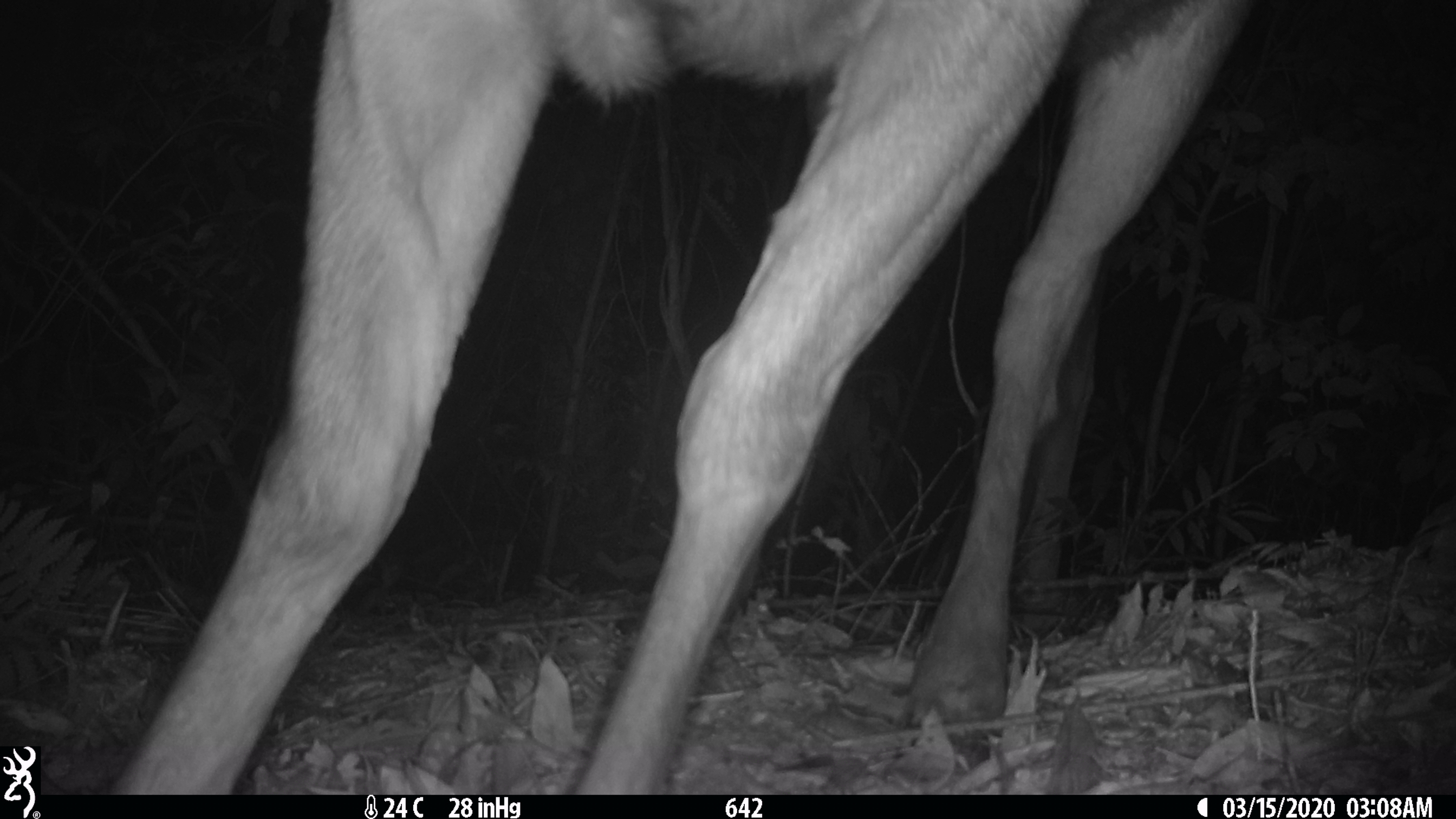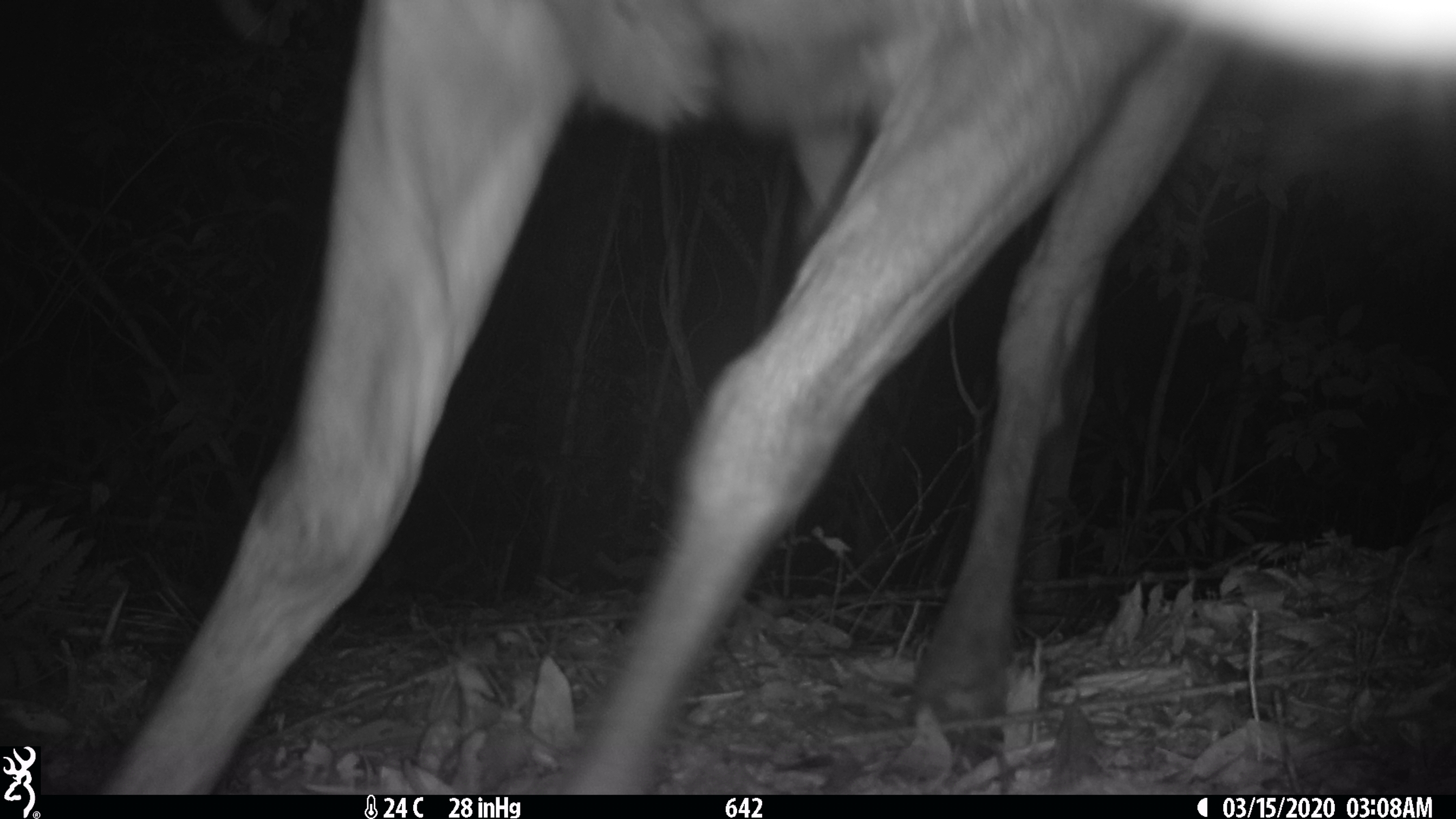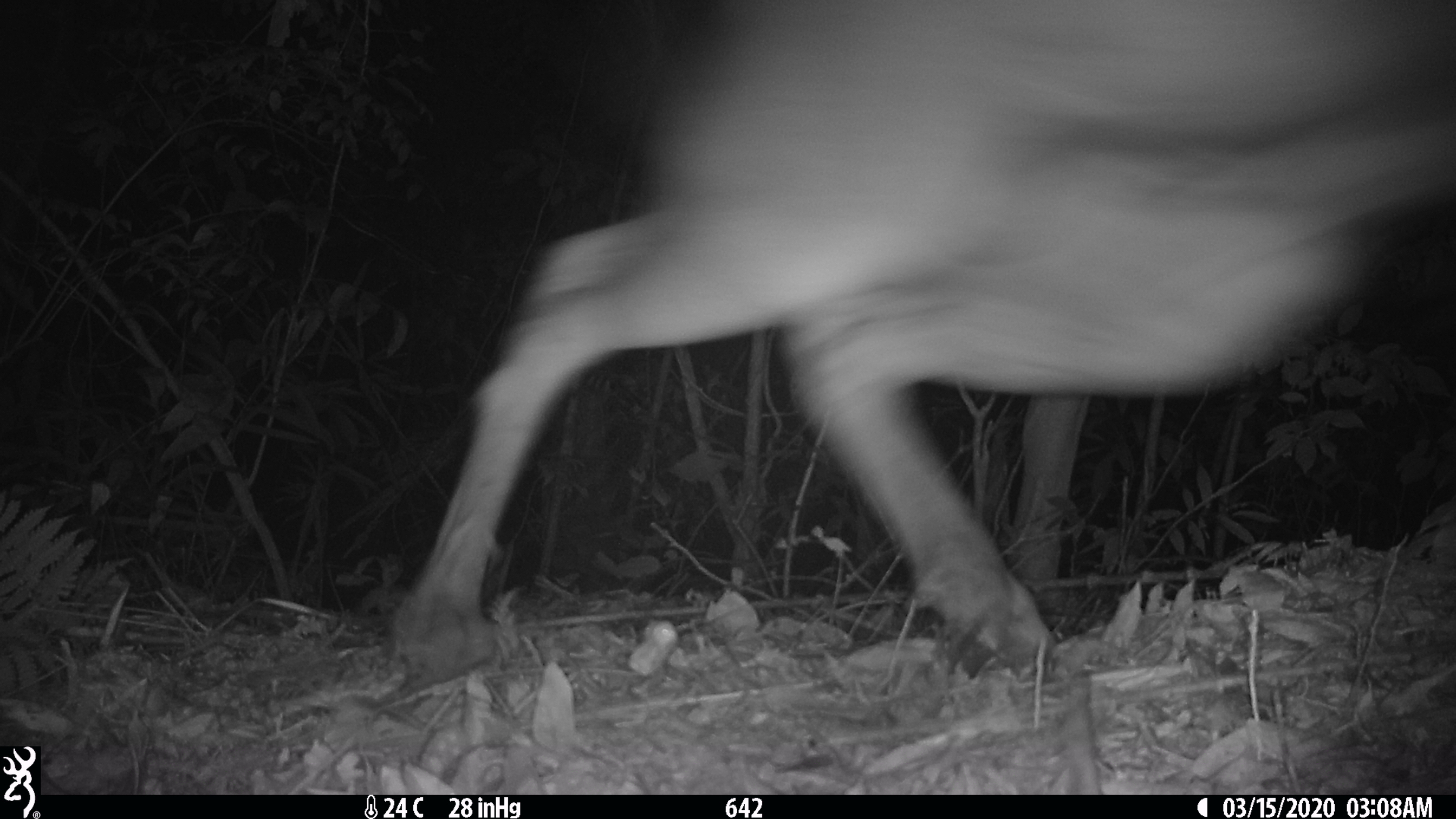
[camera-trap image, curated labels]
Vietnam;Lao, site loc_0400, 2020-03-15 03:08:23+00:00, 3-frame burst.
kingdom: Animalia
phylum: Chordata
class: Mammalia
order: Artiodactyla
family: Cervidae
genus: Rusa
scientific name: Rusa unicolor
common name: sambar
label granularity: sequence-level